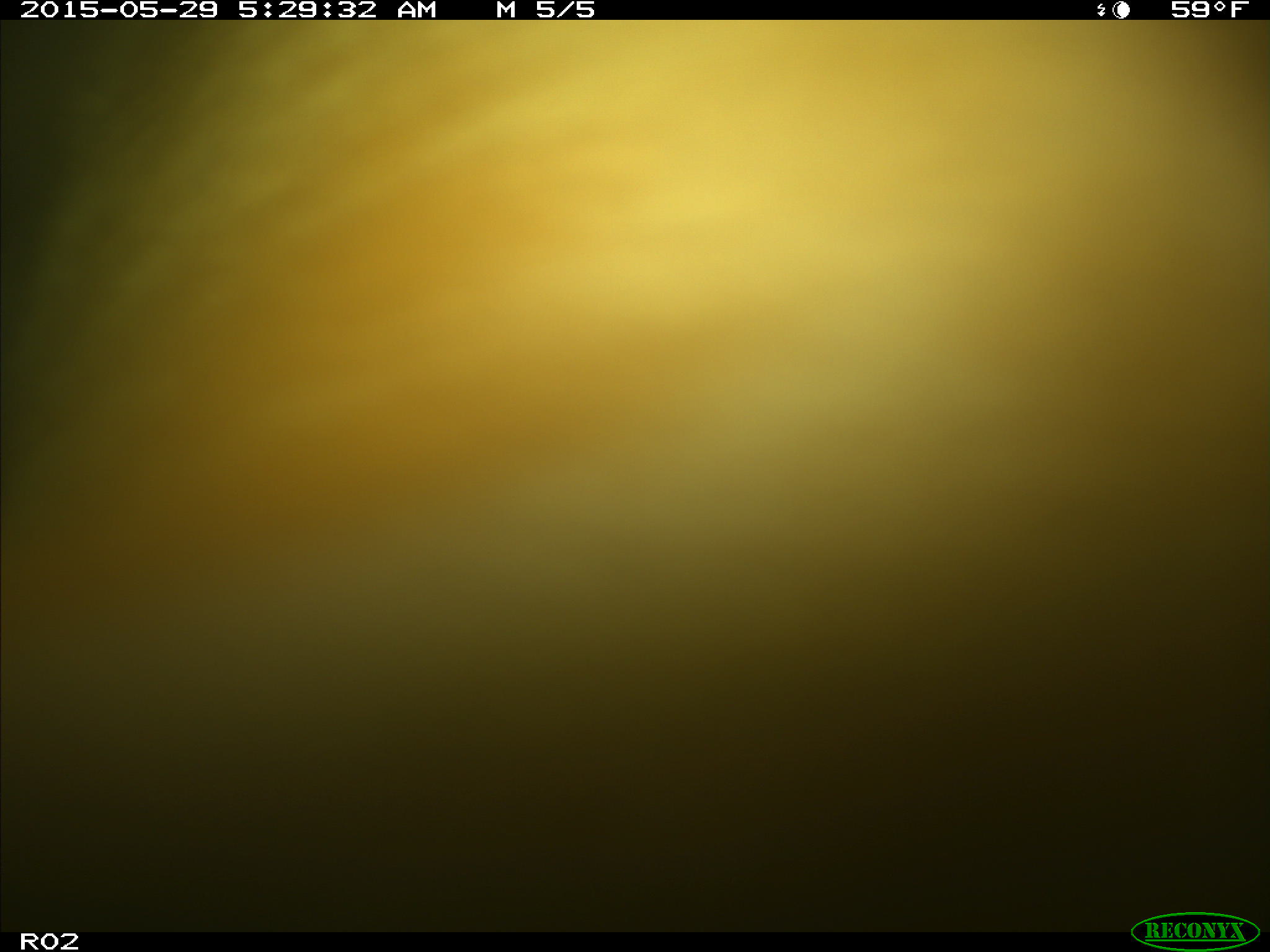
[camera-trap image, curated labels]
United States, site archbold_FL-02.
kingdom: Animalia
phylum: Chordata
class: Mammalia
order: Artiodactyla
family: Bovidae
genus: Bos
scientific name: Bos taurus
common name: domestic cow